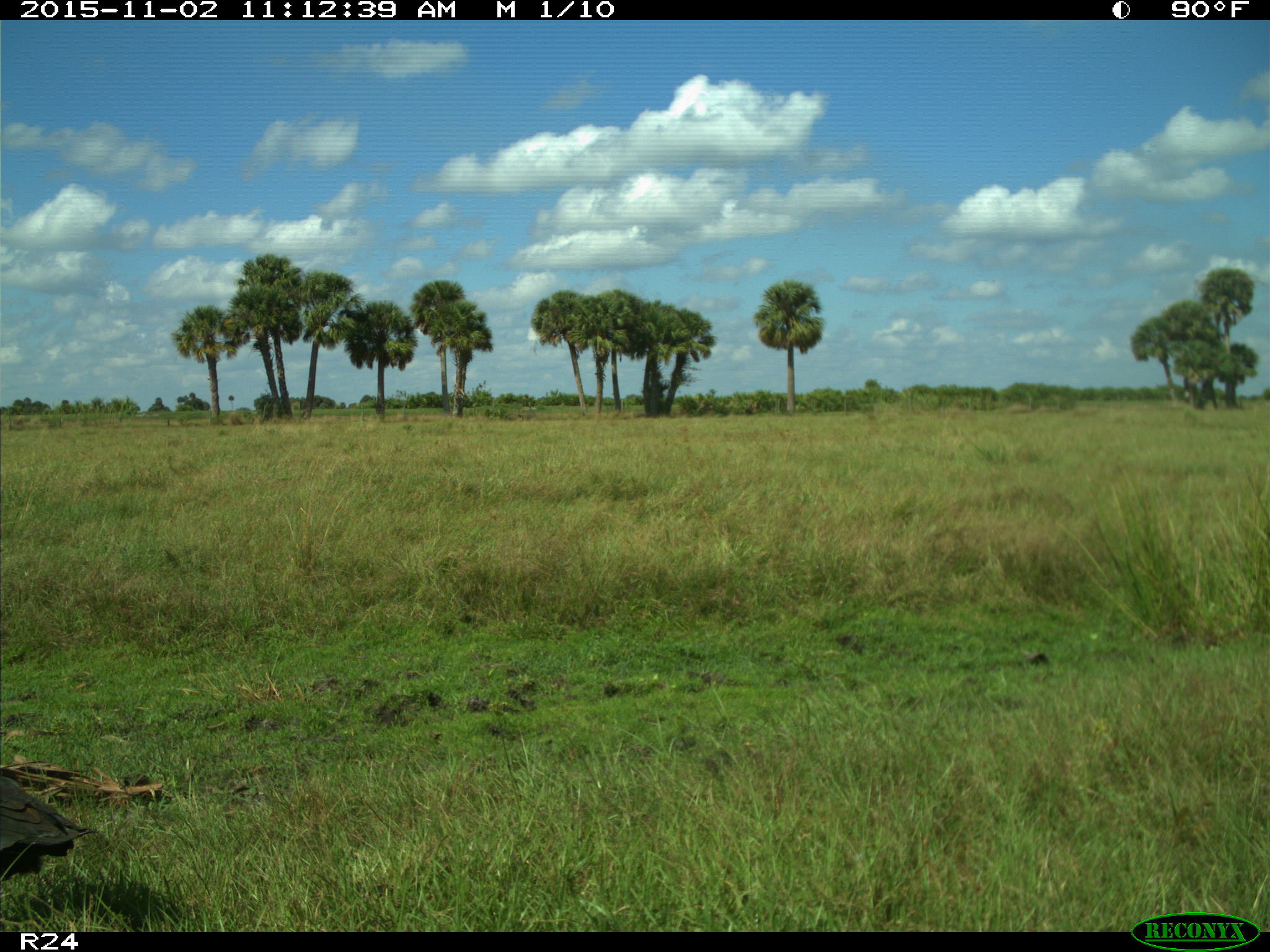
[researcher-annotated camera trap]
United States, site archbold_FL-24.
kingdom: Animalia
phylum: Chordata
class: Aves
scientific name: Aves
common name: birds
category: unidentified bird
Unidentified bird (birds) (Aves).